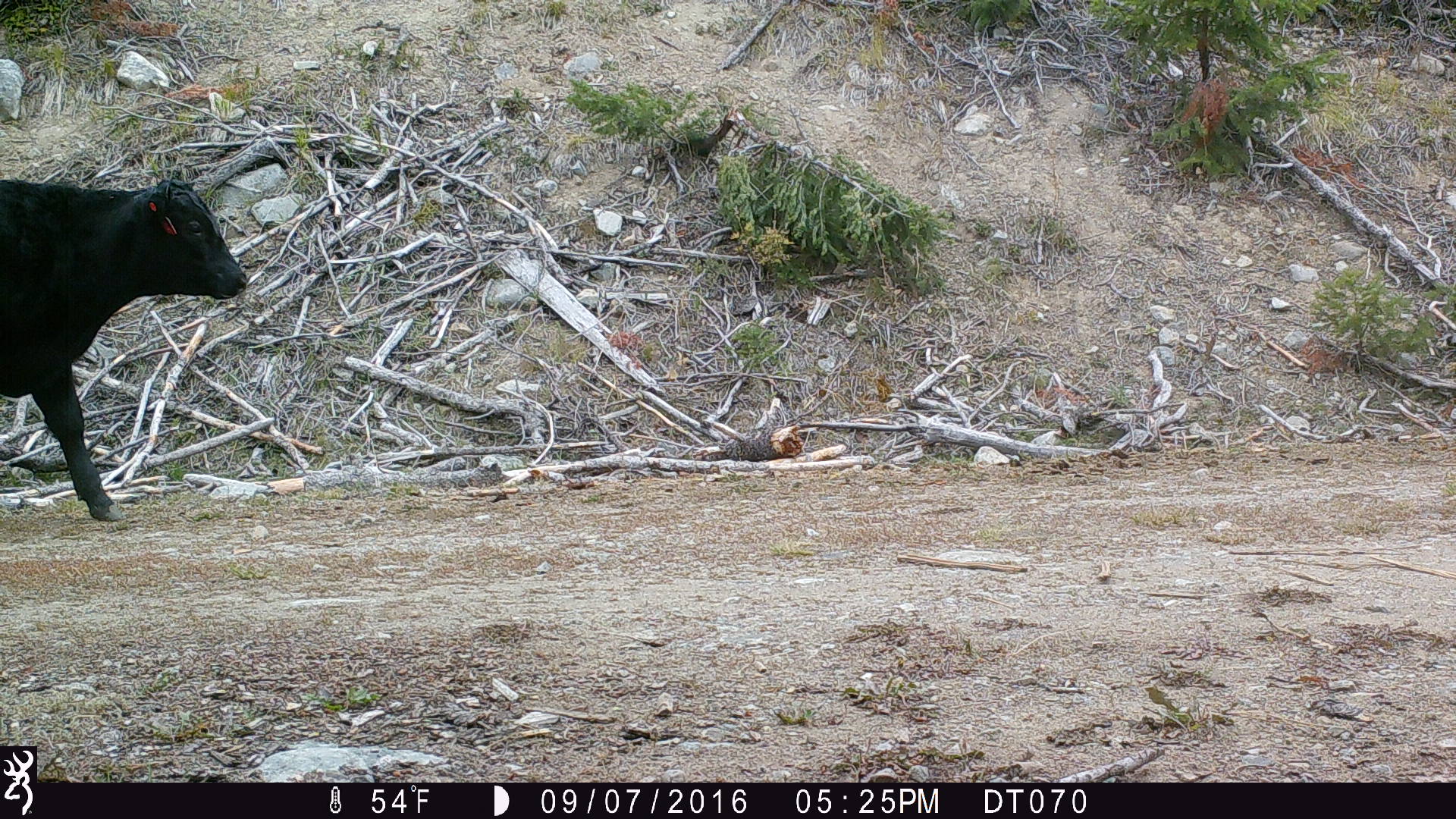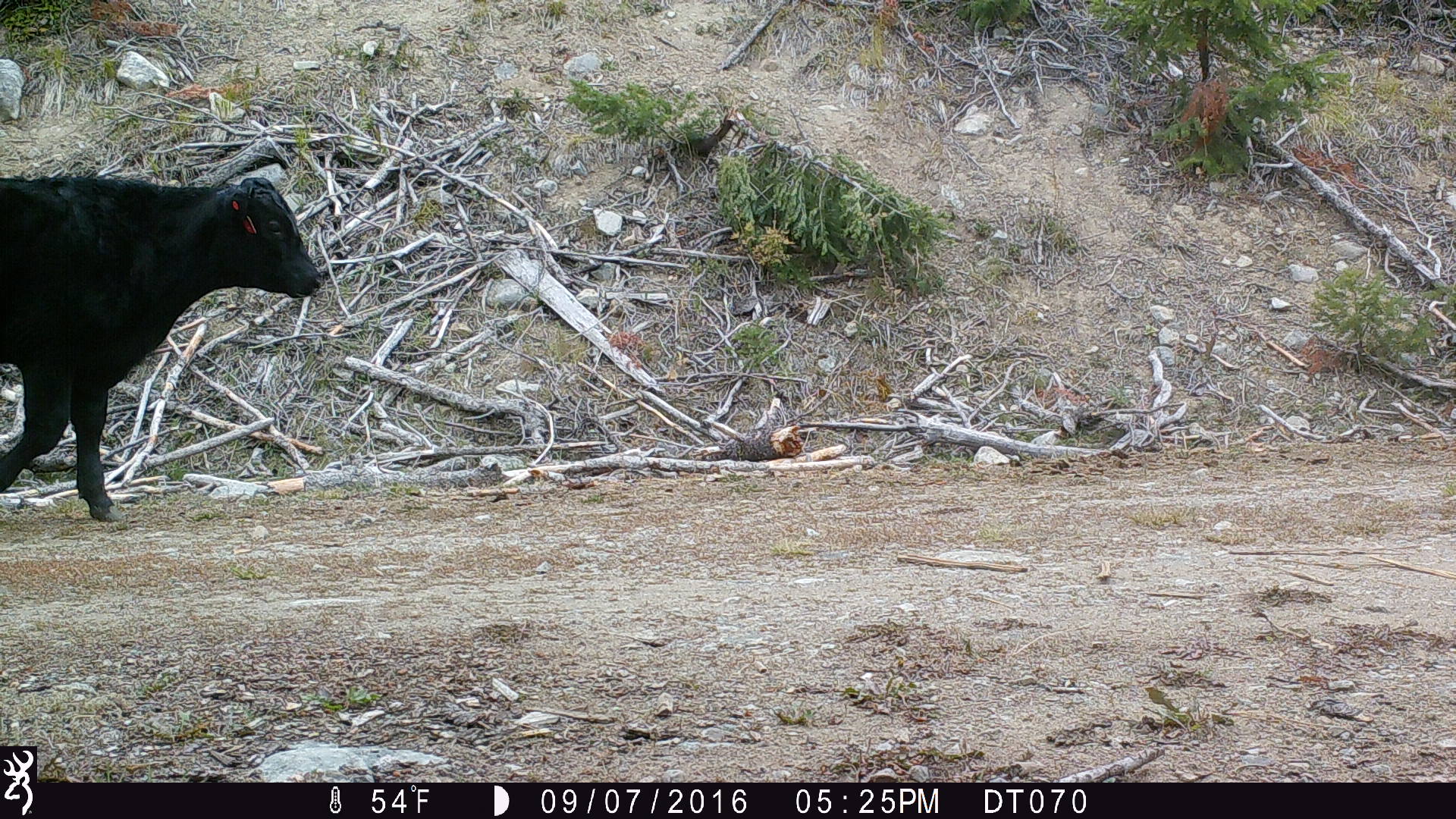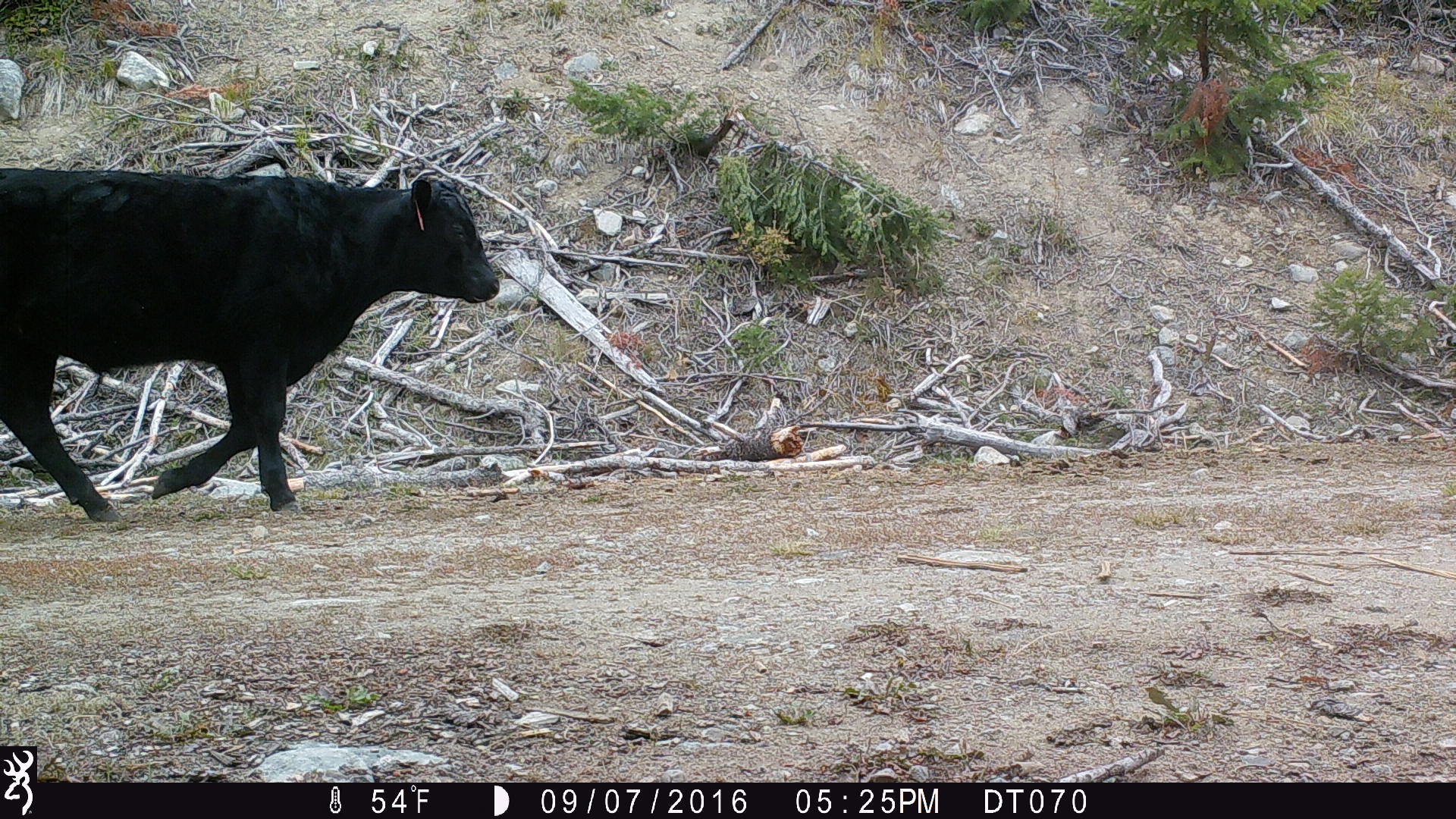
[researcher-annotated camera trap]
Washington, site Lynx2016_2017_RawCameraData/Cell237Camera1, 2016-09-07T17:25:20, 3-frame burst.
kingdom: Animalia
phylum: Chordata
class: Mammalia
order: Artiodactyla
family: Bovidae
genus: Bos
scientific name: Bos taurus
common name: domestic cattle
Domestic cattle (Bos taurus). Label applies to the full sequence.